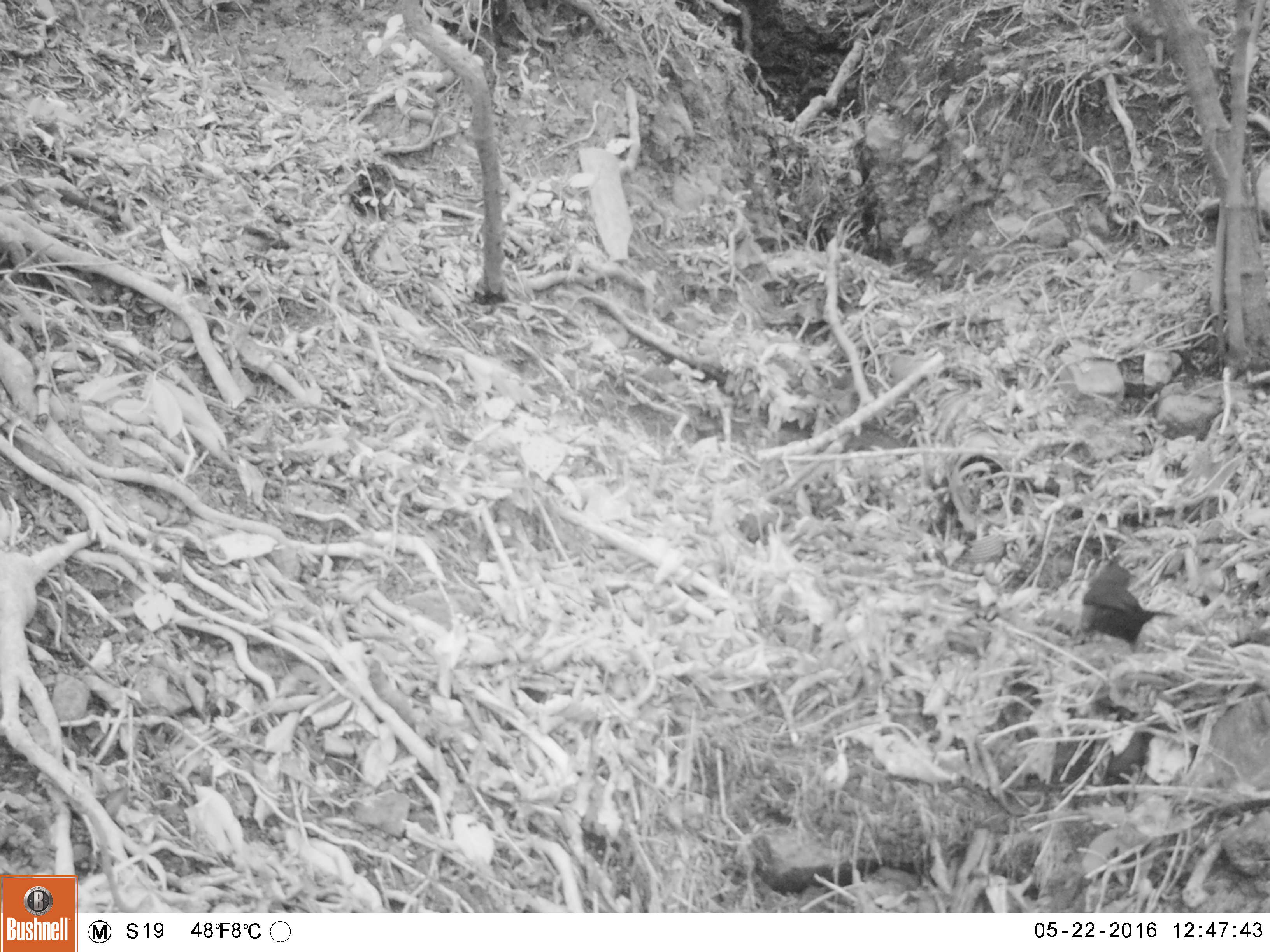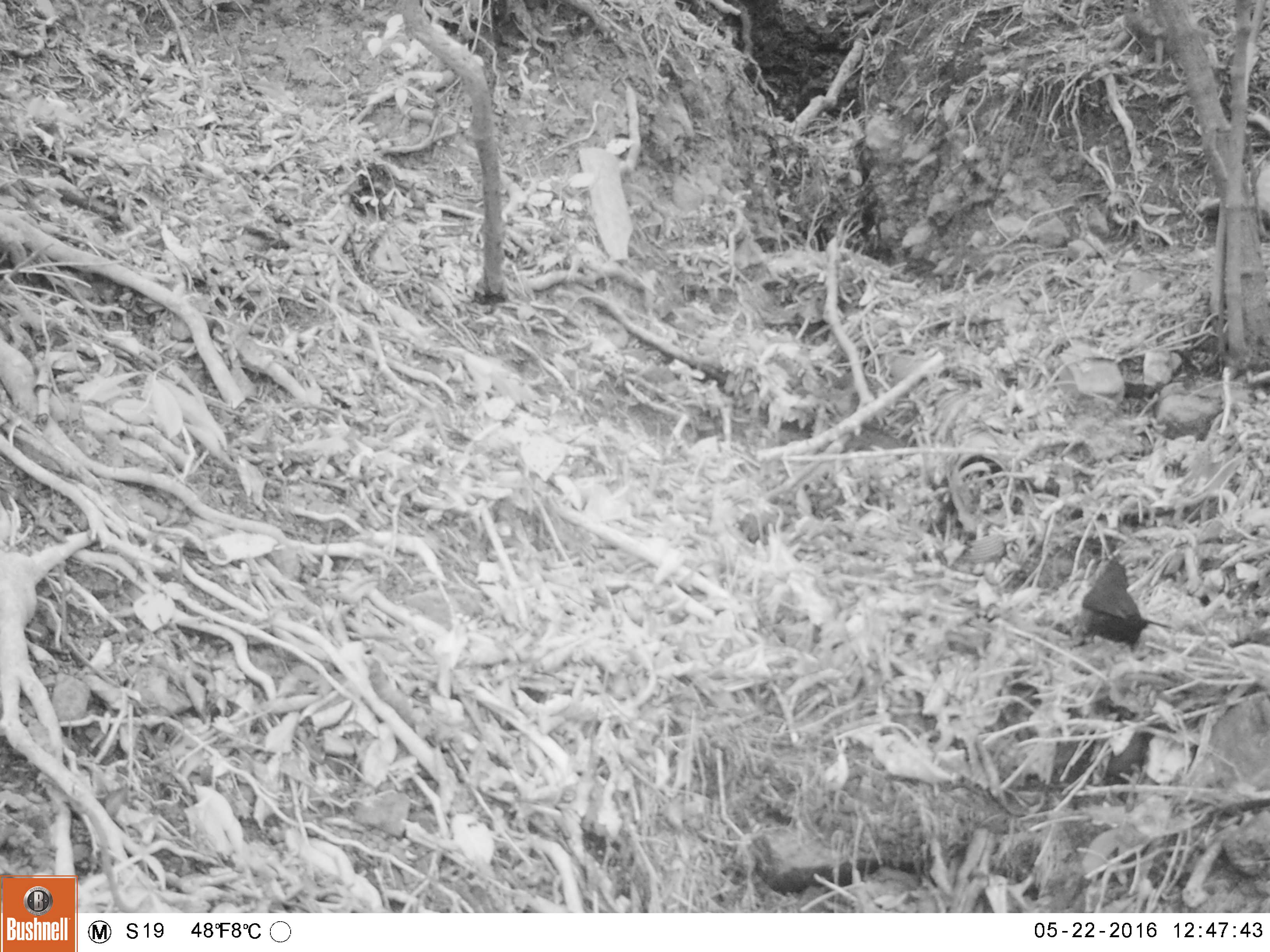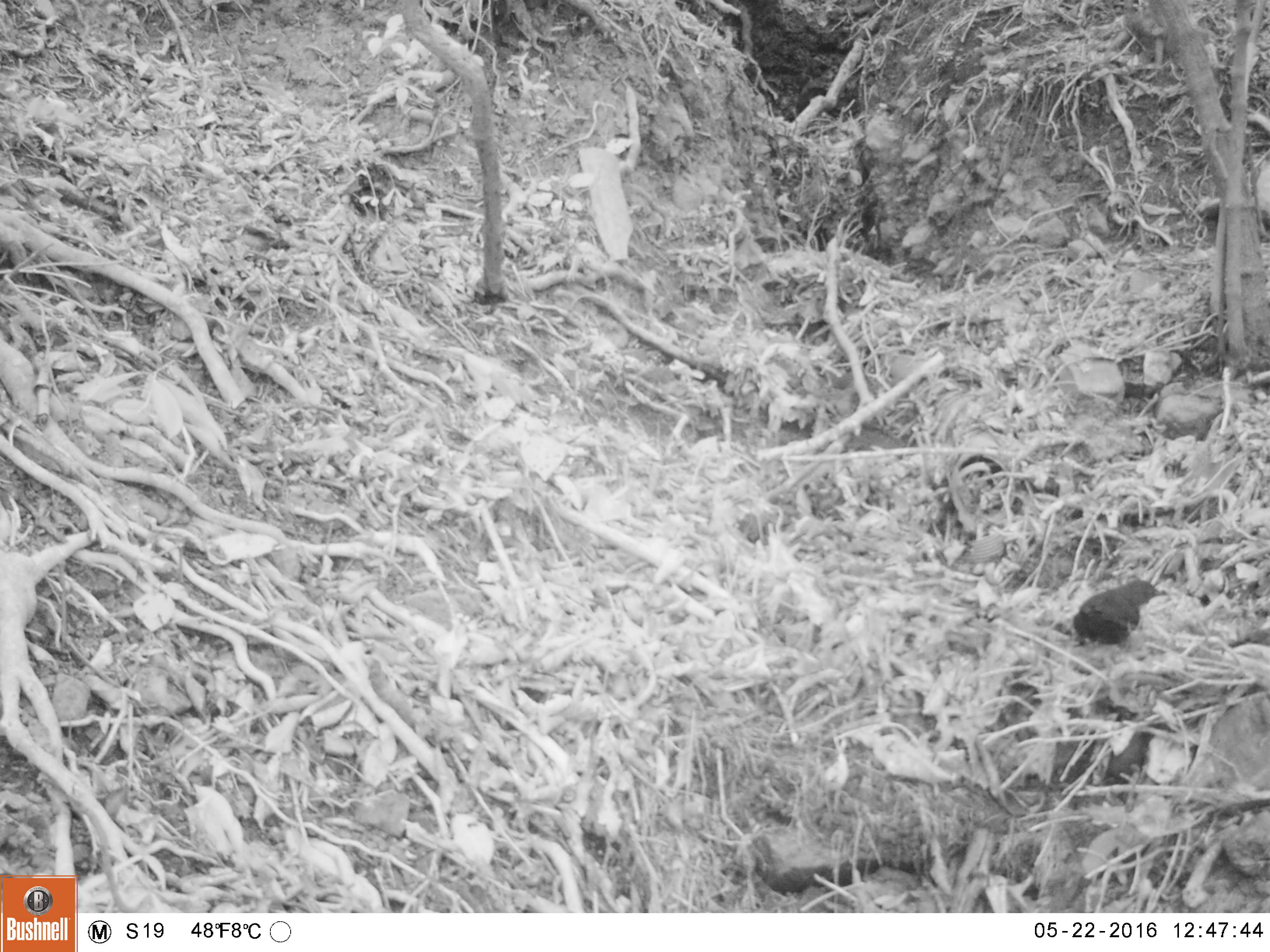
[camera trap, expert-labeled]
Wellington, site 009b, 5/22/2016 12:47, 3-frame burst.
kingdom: Animalia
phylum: Chordata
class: Aves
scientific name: Aves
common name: bird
Bird (Aves).